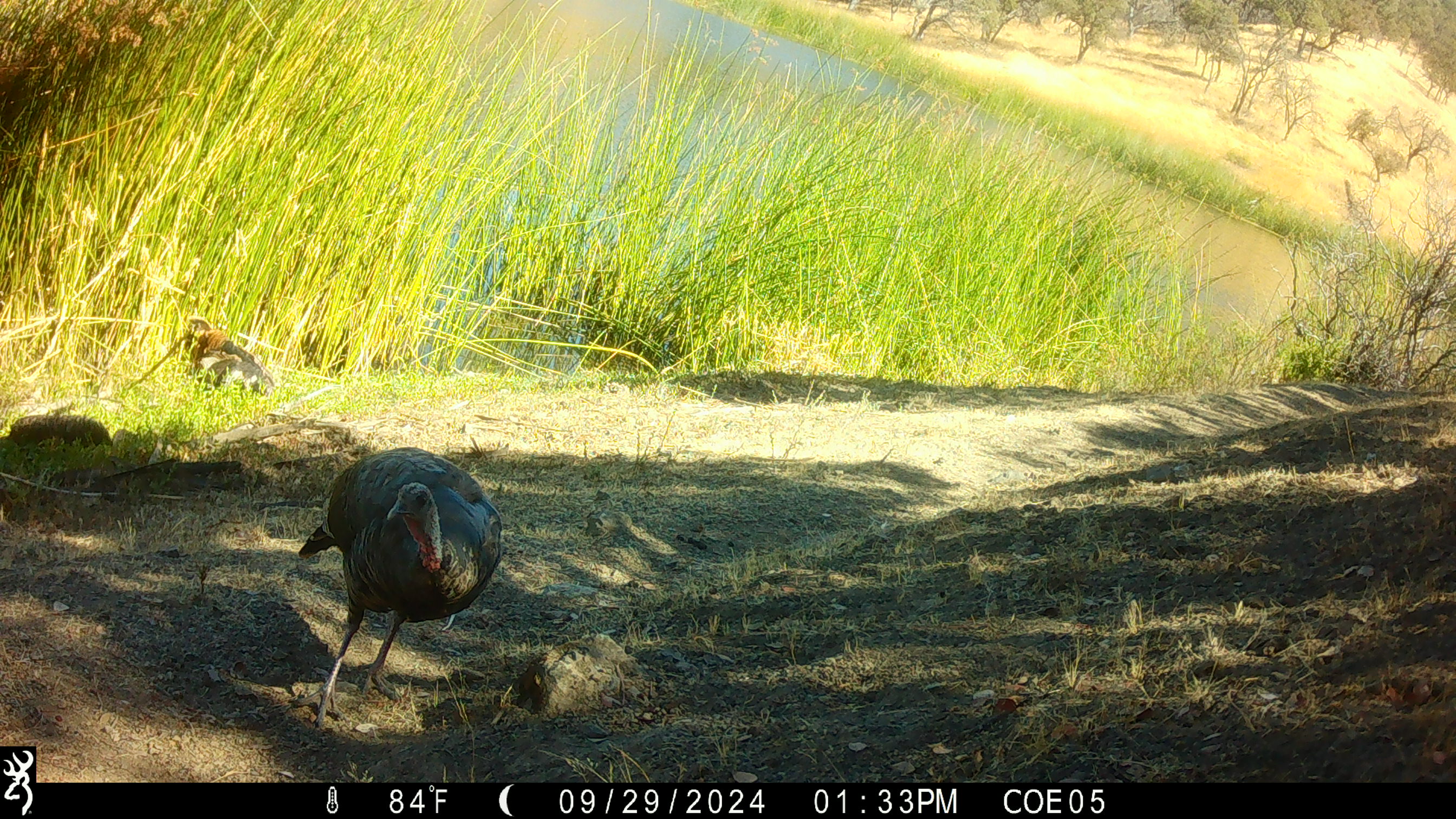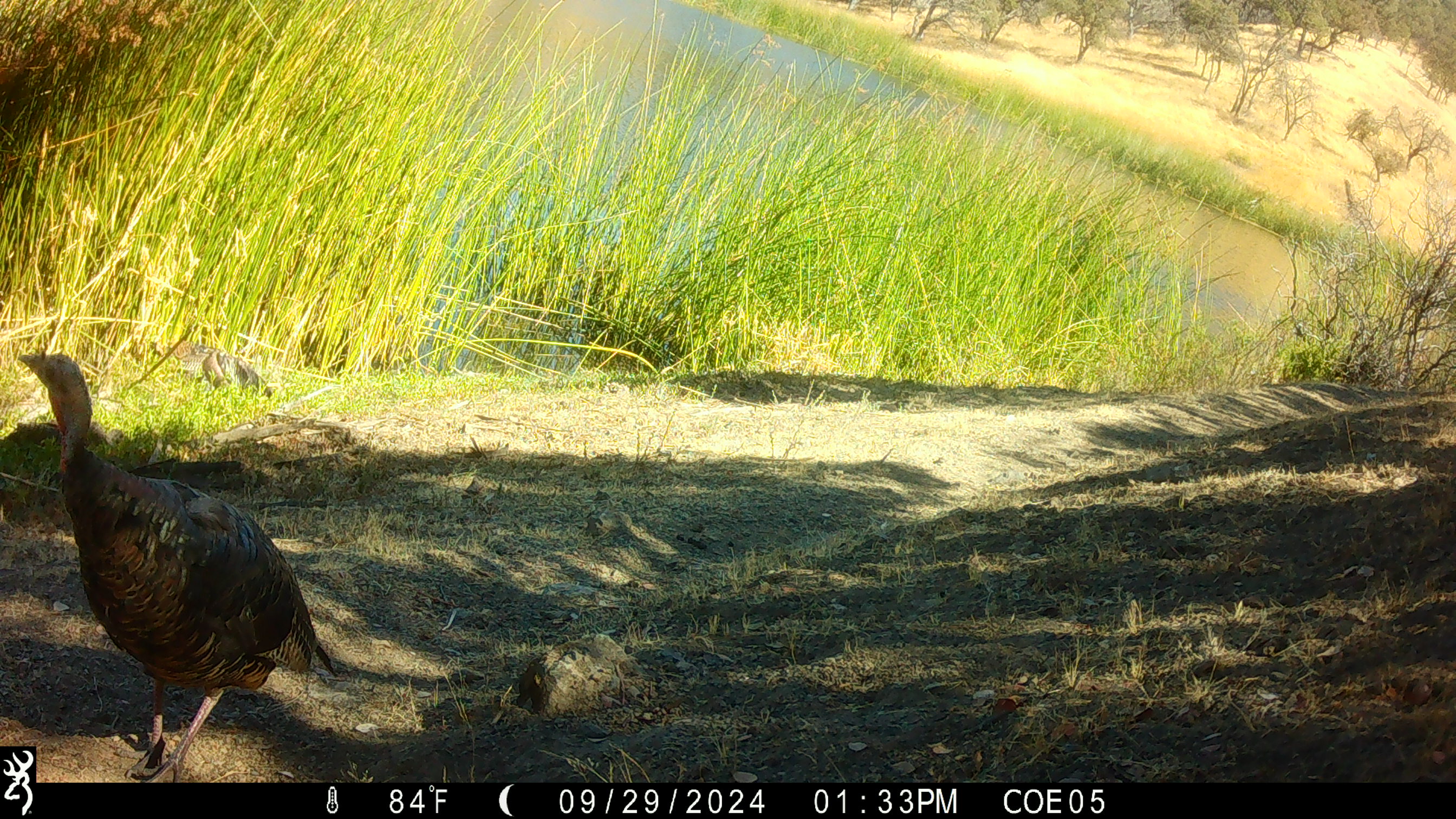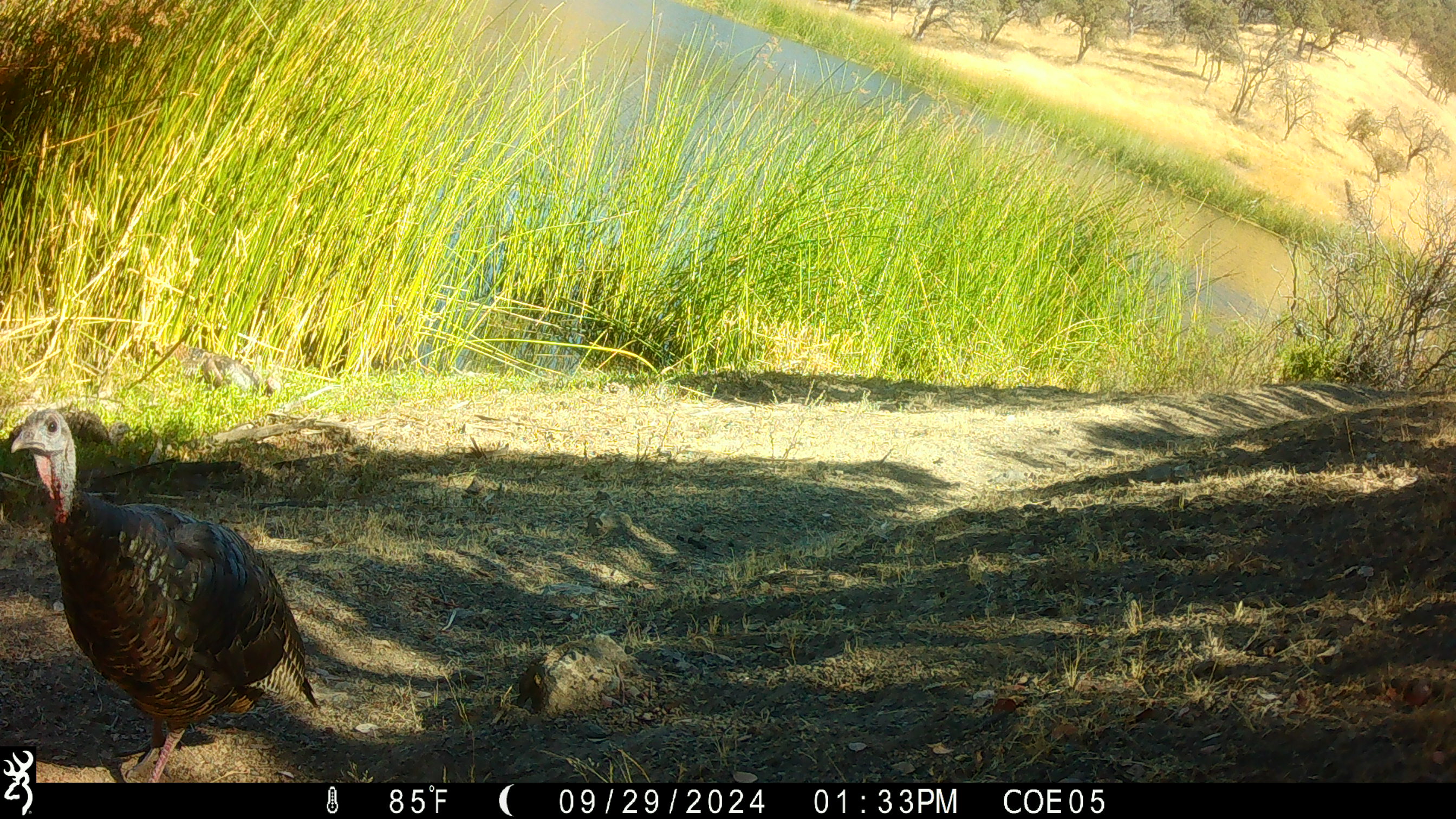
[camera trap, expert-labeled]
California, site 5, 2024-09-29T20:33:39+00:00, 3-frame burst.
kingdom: Animalia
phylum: Chordata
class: Aves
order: Galliformes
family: Phasianidae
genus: Meleagris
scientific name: Meleagris gallopavo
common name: turkey